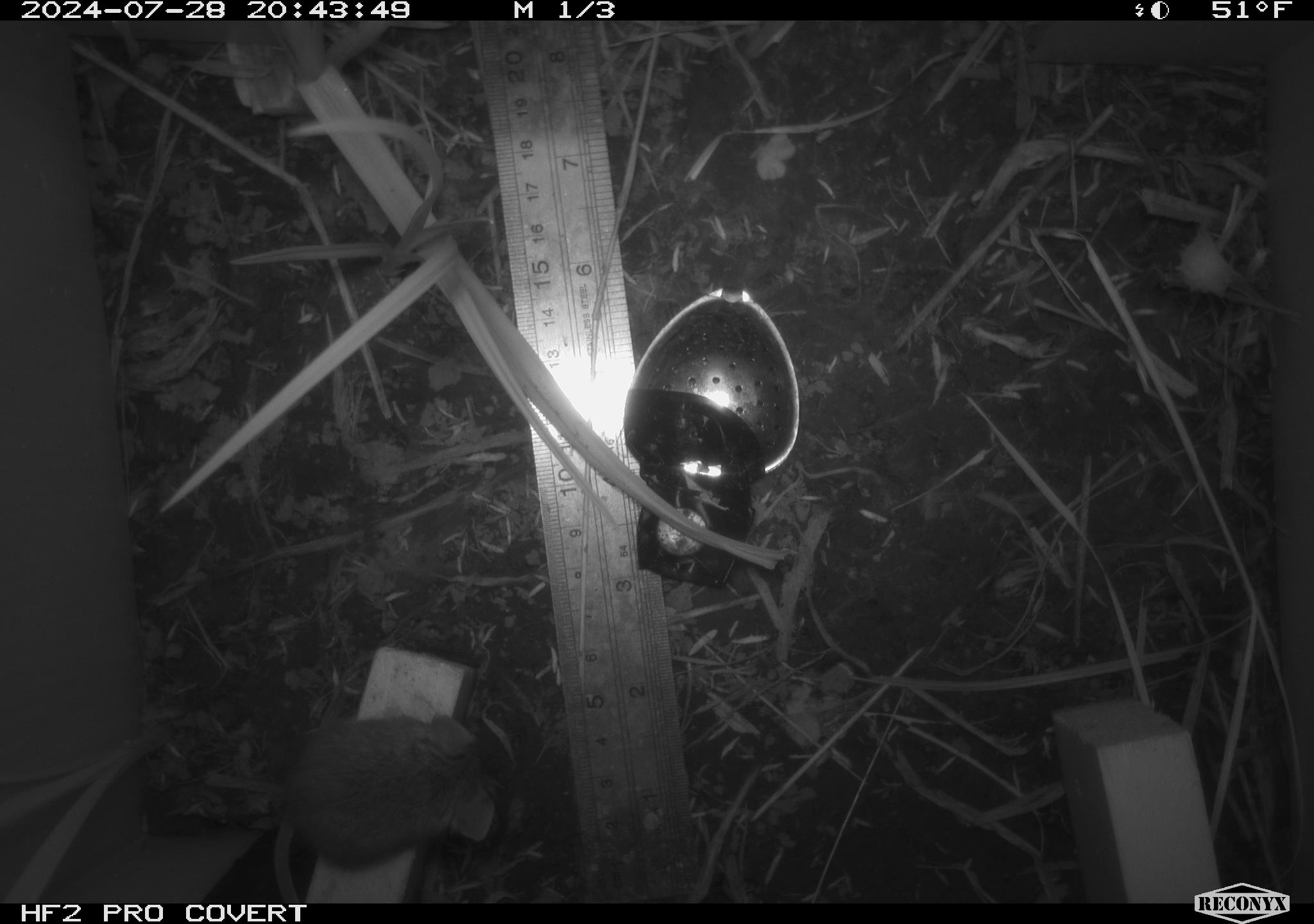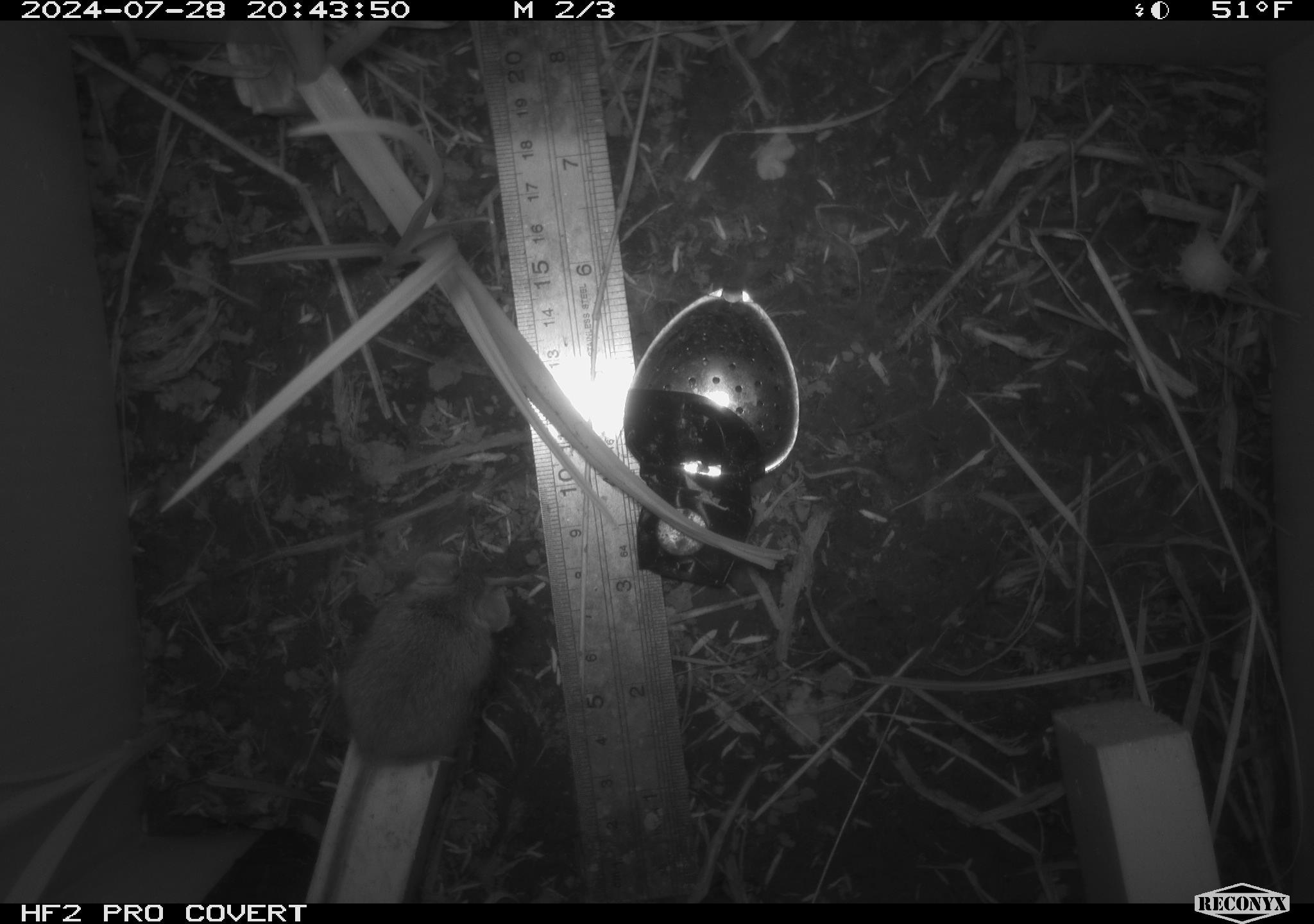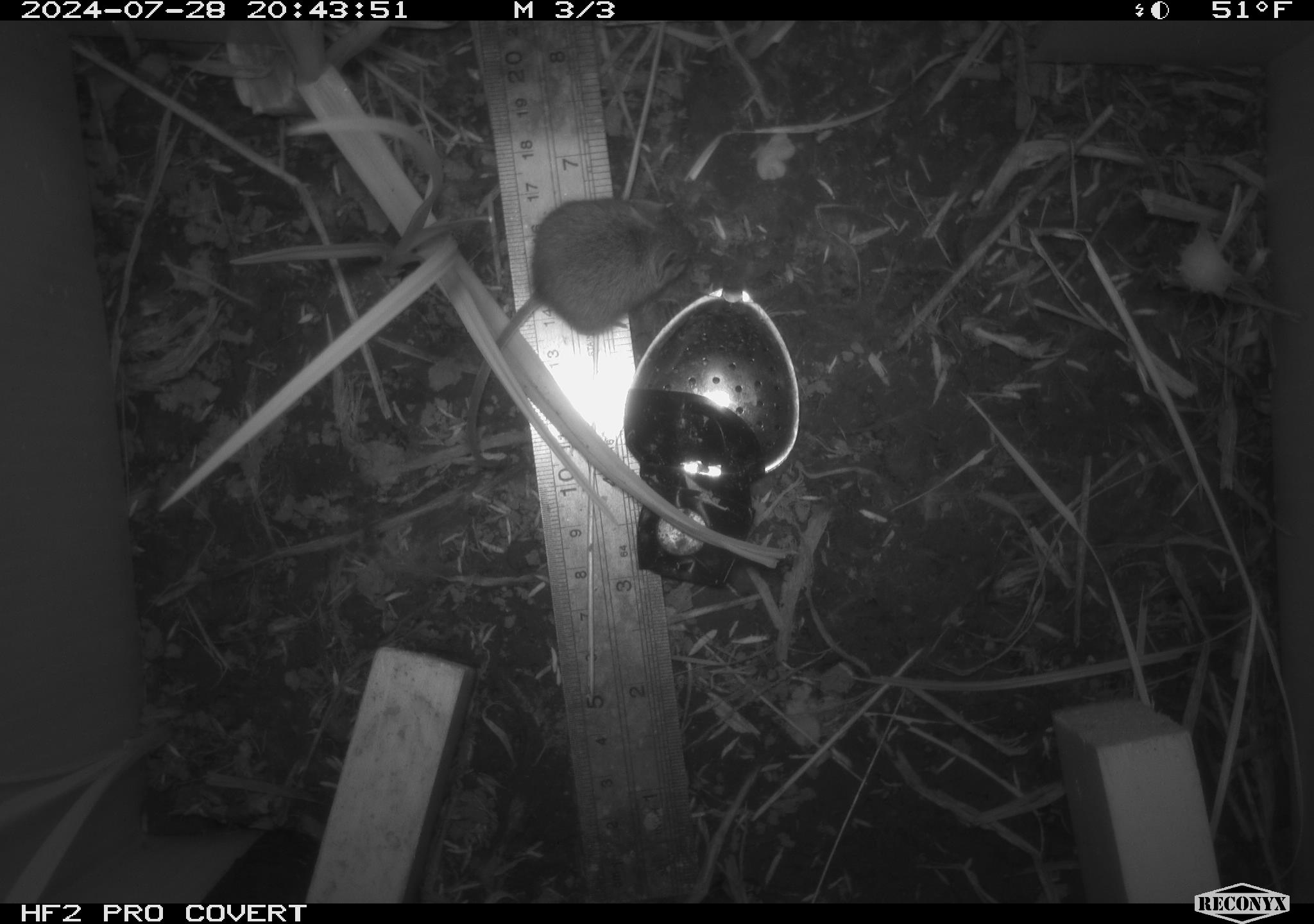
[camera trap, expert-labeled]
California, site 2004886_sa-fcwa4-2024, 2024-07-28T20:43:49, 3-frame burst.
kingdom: Animalia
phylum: Chordata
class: Mammalia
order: Rodentia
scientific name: Rodentia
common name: rodent